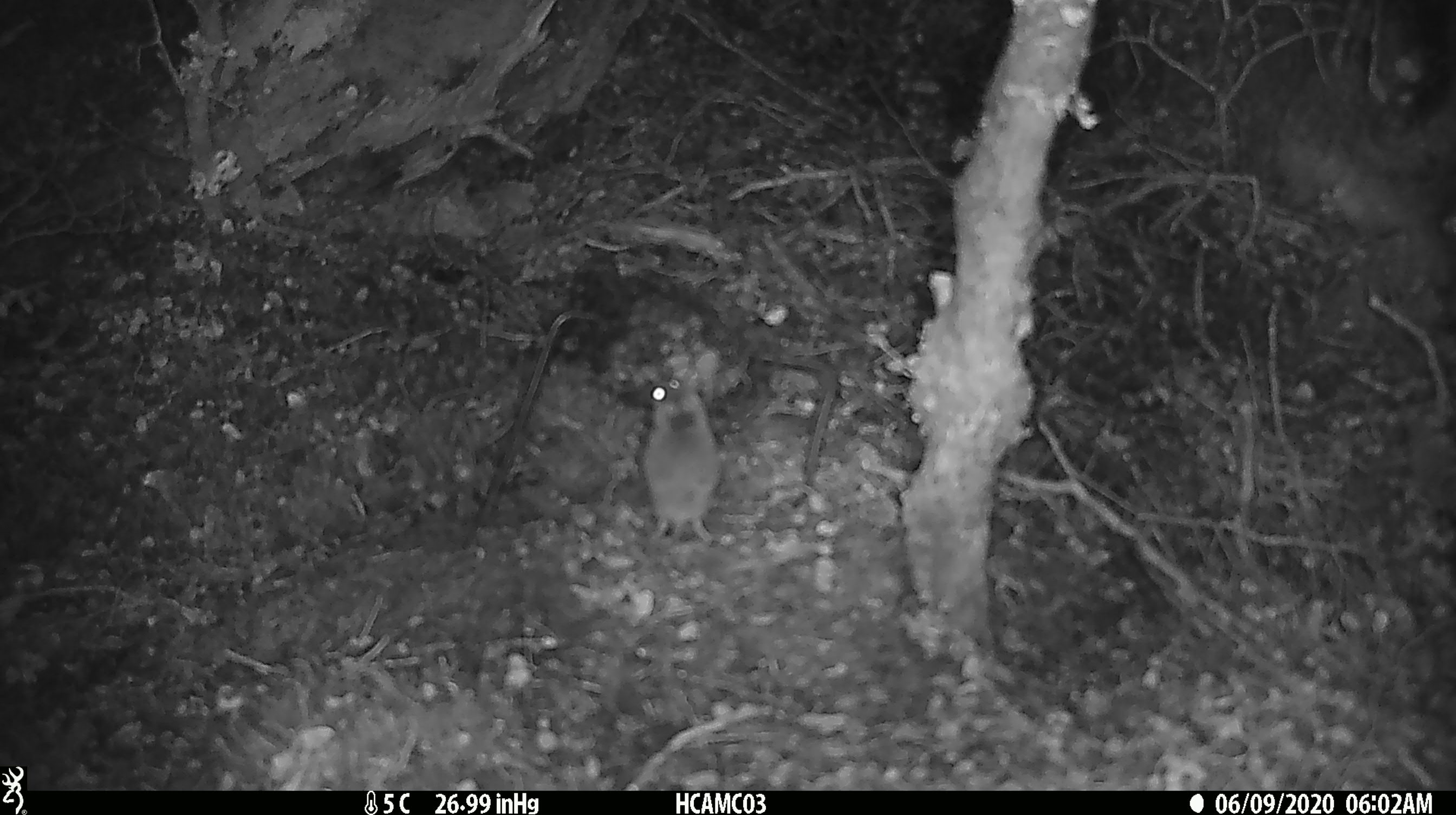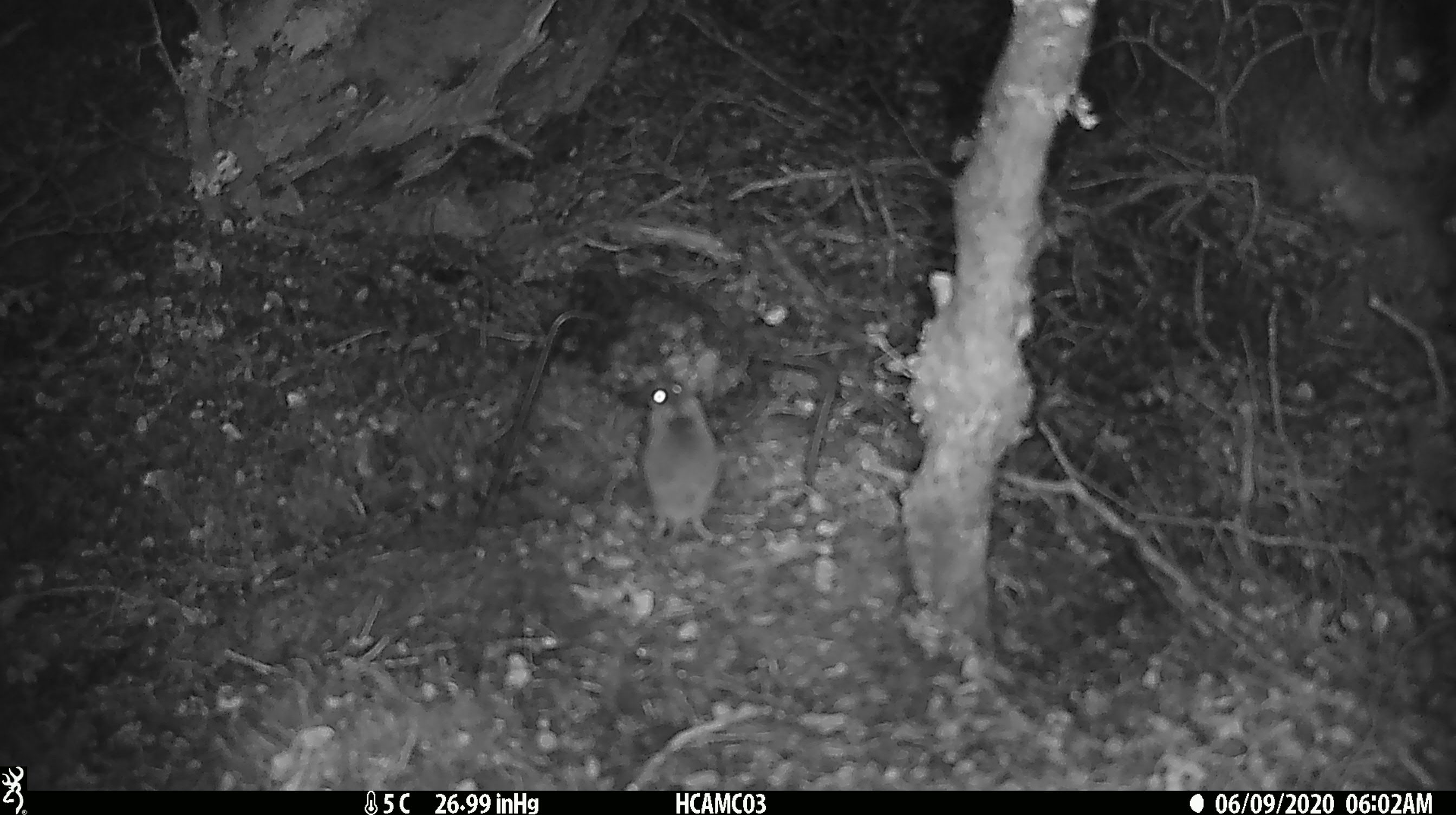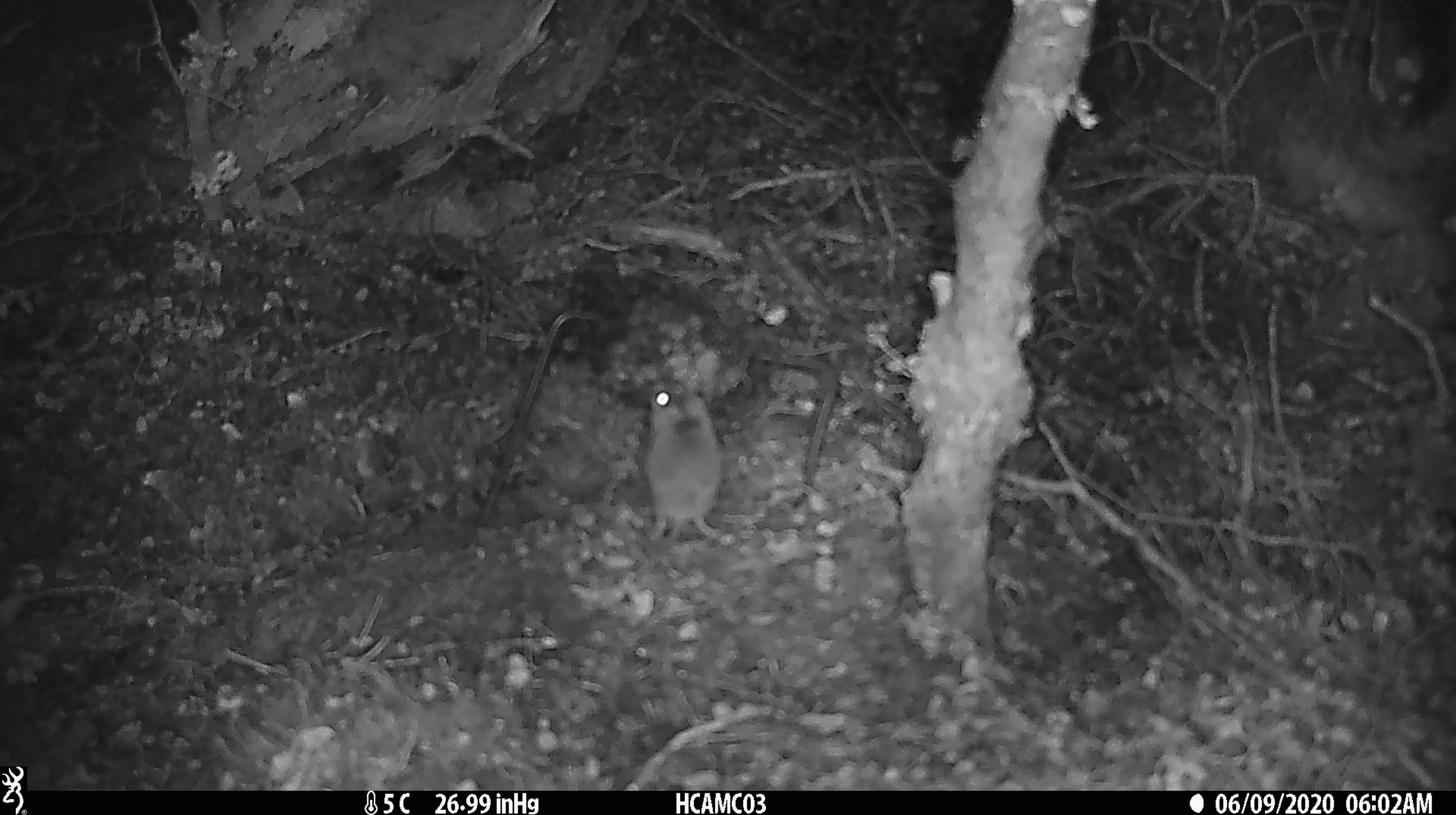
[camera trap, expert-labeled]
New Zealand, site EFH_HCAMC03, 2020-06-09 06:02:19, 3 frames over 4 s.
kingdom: Animalia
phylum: Chordata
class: Mammalia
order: Rodentia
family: Muridae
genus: Mus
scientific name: Mus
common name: mouse